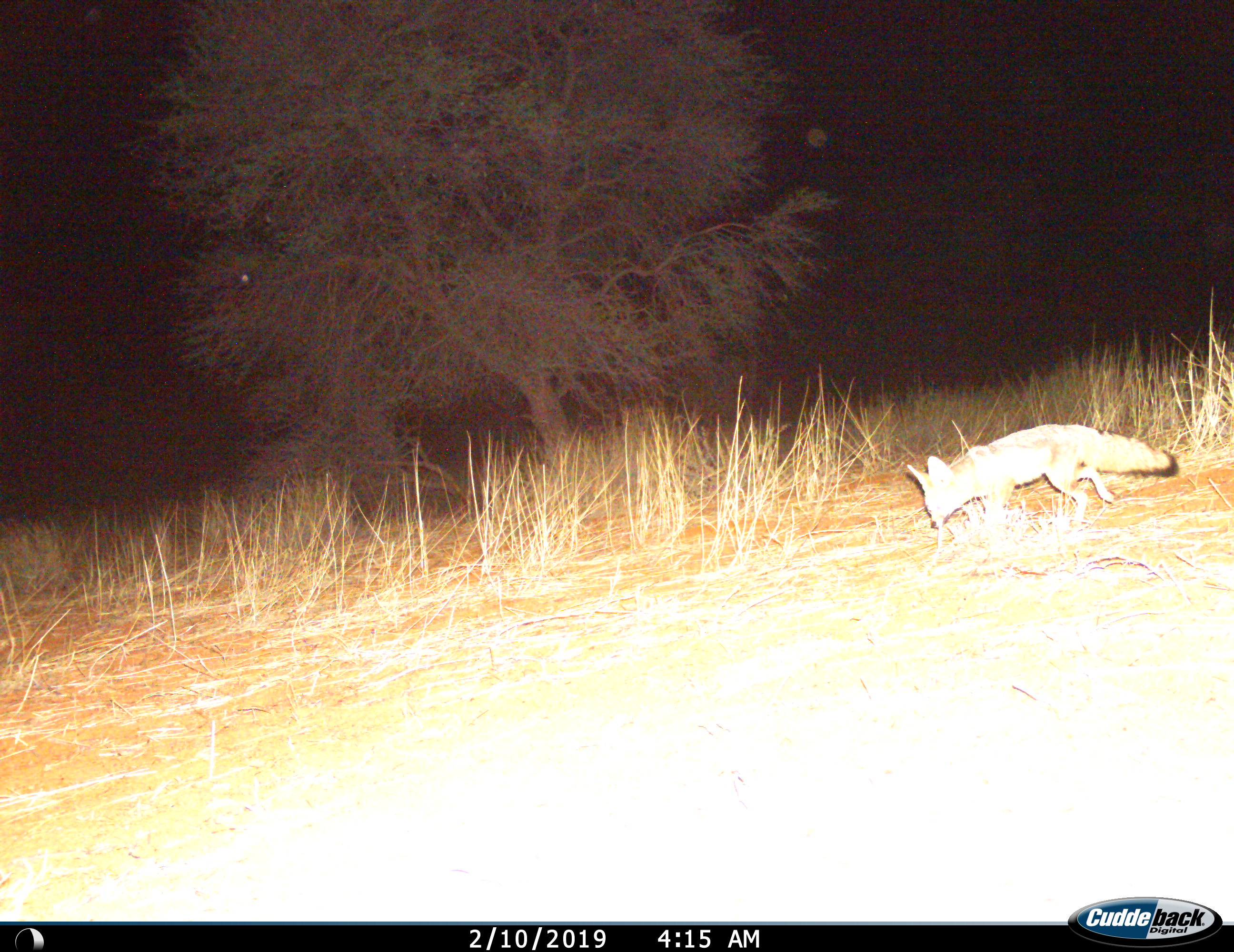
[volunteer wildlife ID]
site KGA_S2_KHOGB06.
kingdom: Animalia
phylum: Chordata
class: Mammalia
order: Carnivora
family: Canidae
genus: Vulpes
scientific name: Vulpes chama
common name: cape fox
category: foxcape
Foxcape (cape fox) (Vulpes chama), count 1. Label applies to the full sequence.